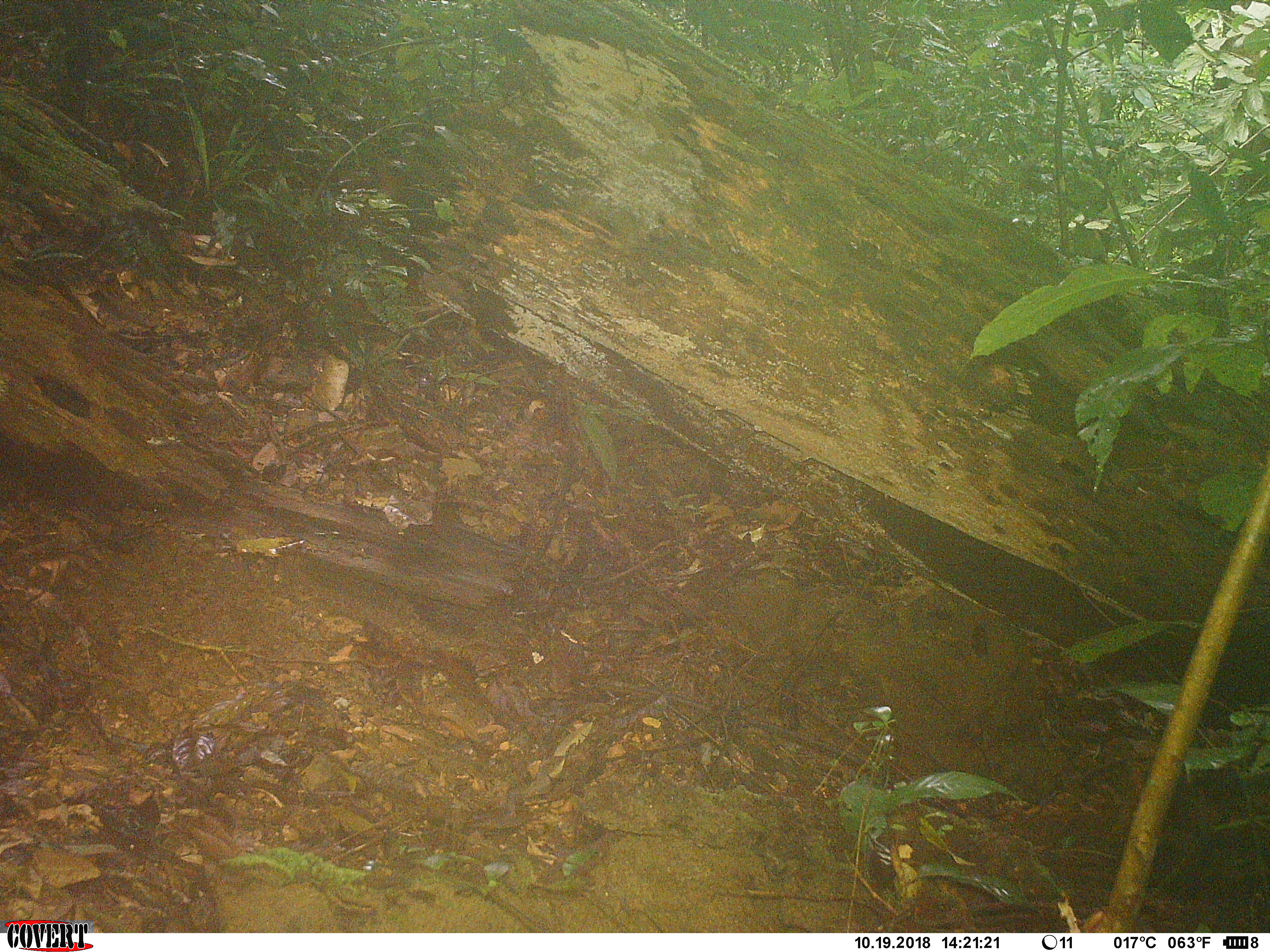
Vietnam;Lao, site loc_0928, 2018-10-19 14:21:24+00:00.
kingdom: Animalia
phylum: Chordata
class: Mammalia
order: Primates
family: Cercopithecidae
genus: Macaca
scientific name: Macaca arctoides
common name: stump-tailed macaque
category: stump tailed macaque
Stump tailed macaque (stump-tailed macaque) (Macaca arctoides). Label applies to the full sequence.